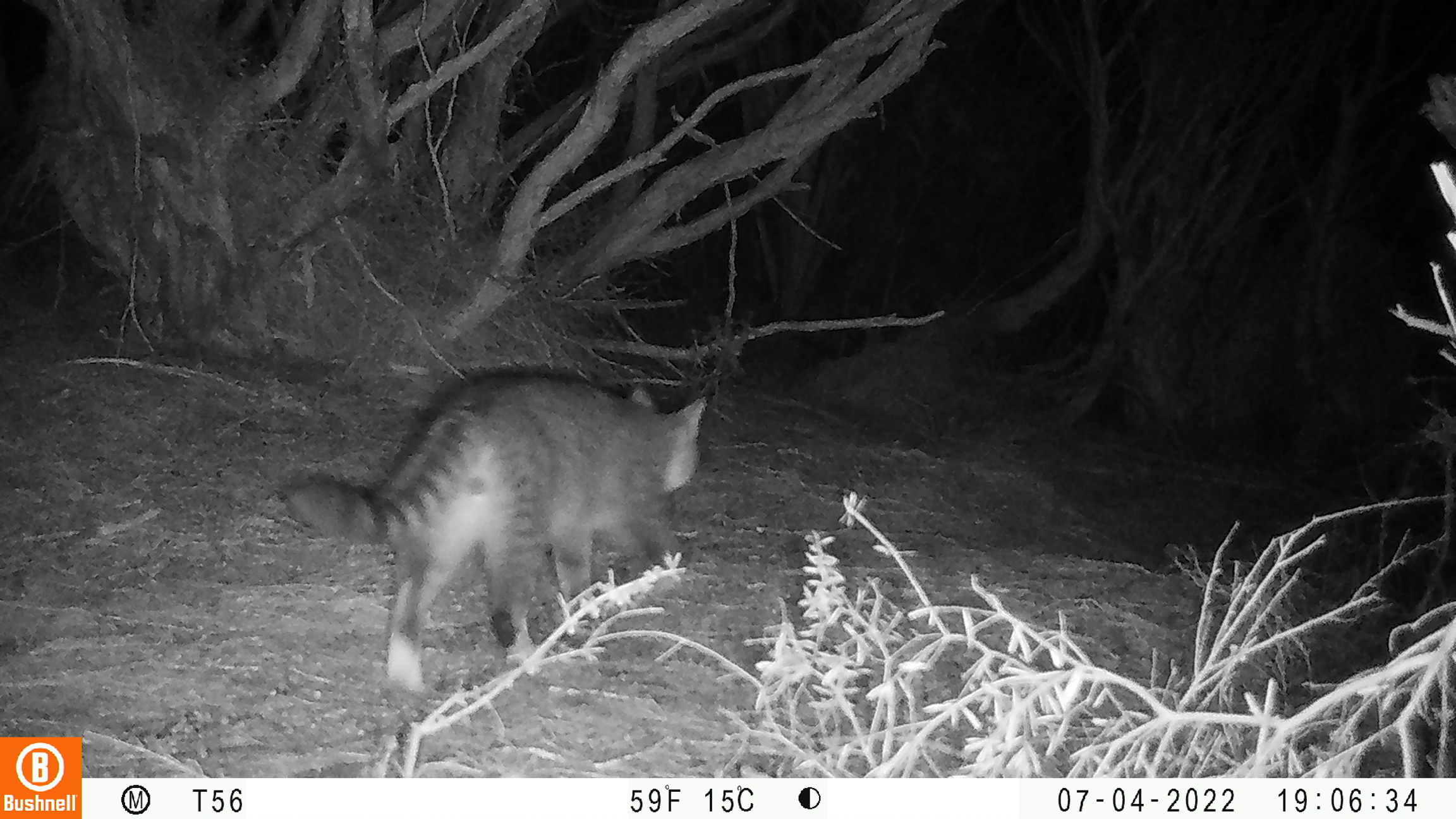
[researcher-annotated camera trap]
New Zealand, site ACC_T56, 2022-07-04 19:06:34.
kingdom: Animalia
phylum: Chordata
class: Mammalia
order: Carnivora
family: Felidae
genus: Felis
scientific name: Felis catus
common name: domestic cat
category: cat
Cat (domestic cat) (Felis catus).